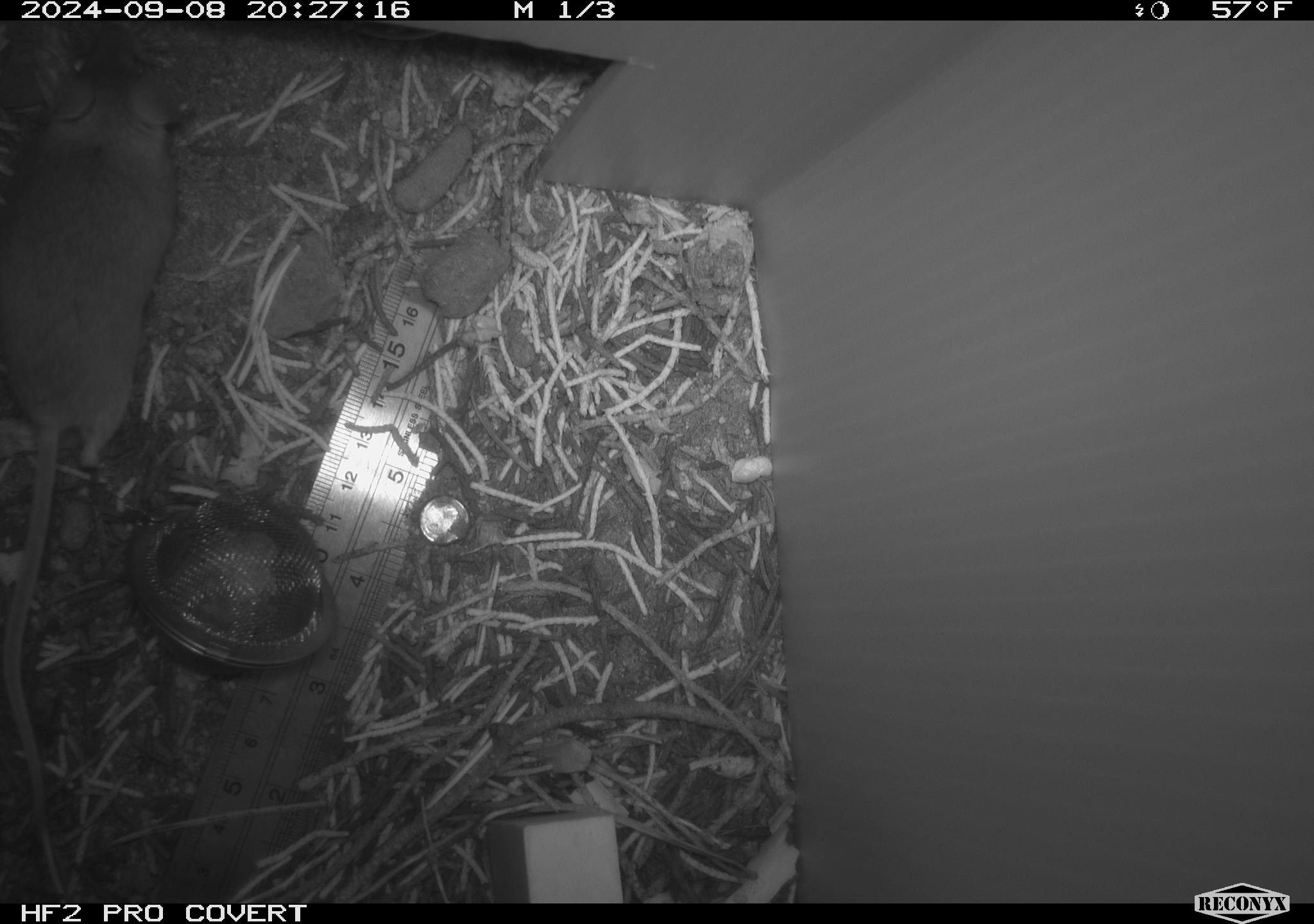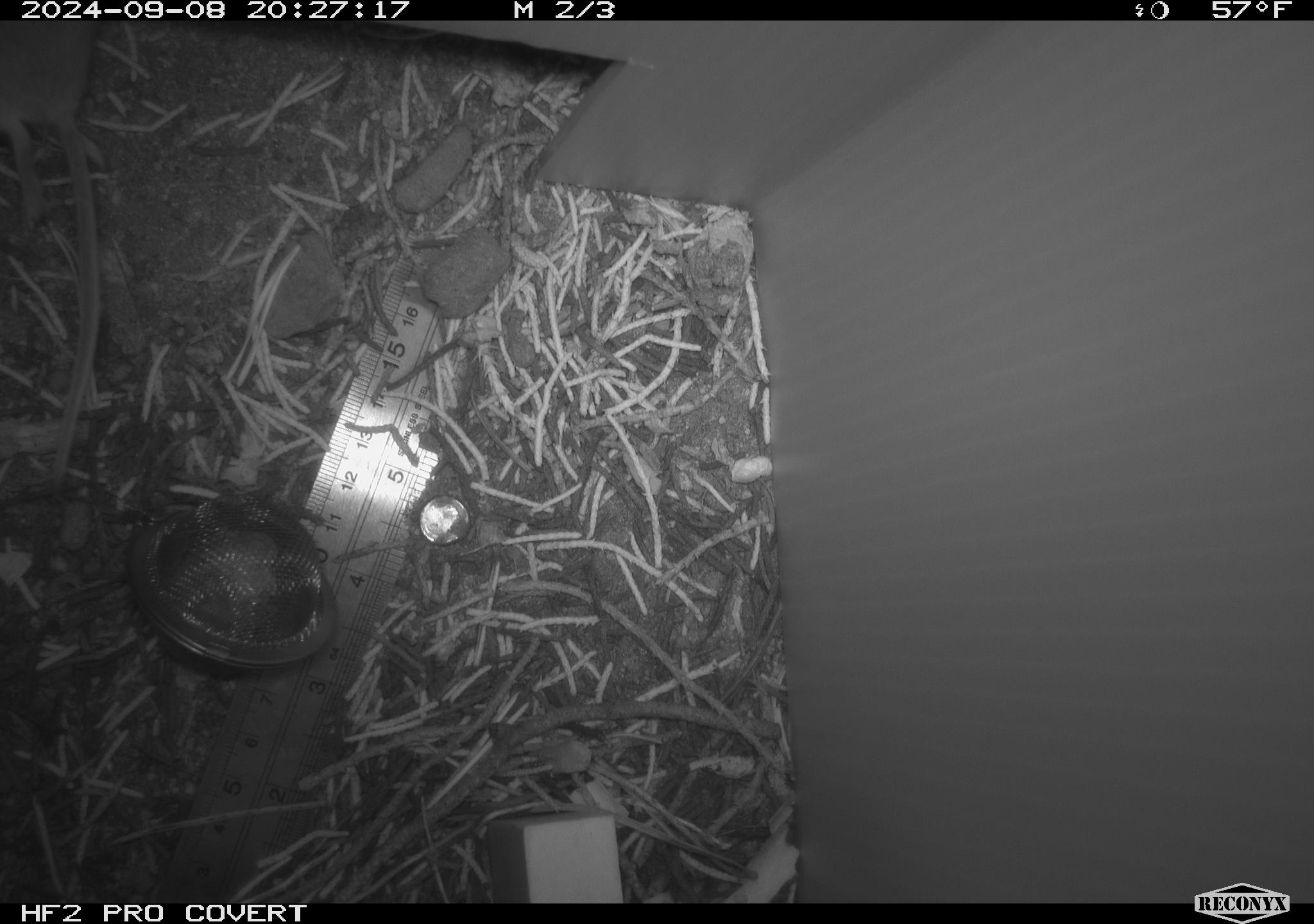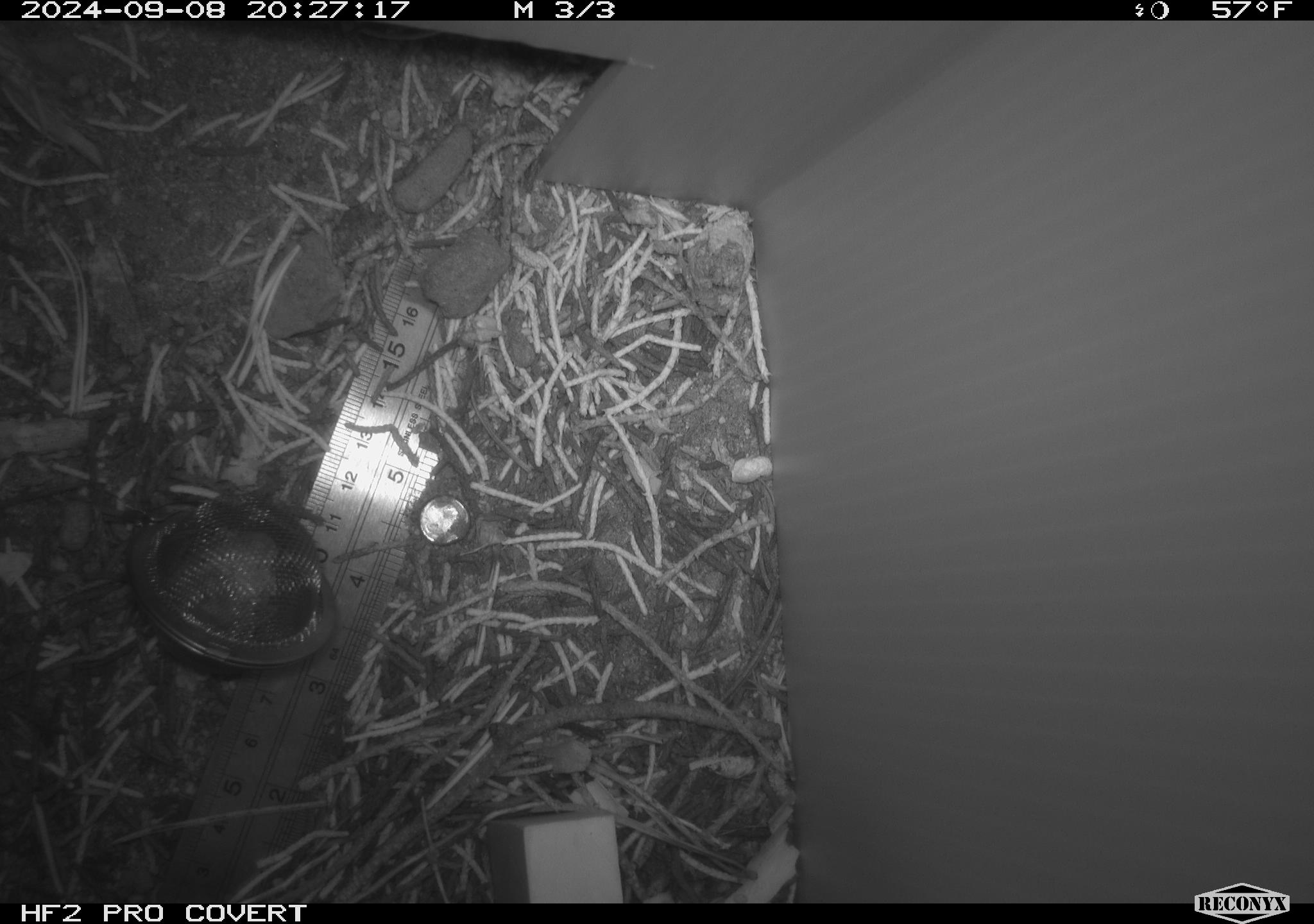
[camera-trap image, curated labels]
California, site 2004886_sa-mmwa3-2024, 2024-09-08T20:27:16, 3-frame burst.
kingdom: Animalia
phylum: Chordata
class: Mammalia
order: Rodentia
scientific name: Rodentia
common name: mouse species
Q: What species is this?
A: Mouse species (Rodentia).